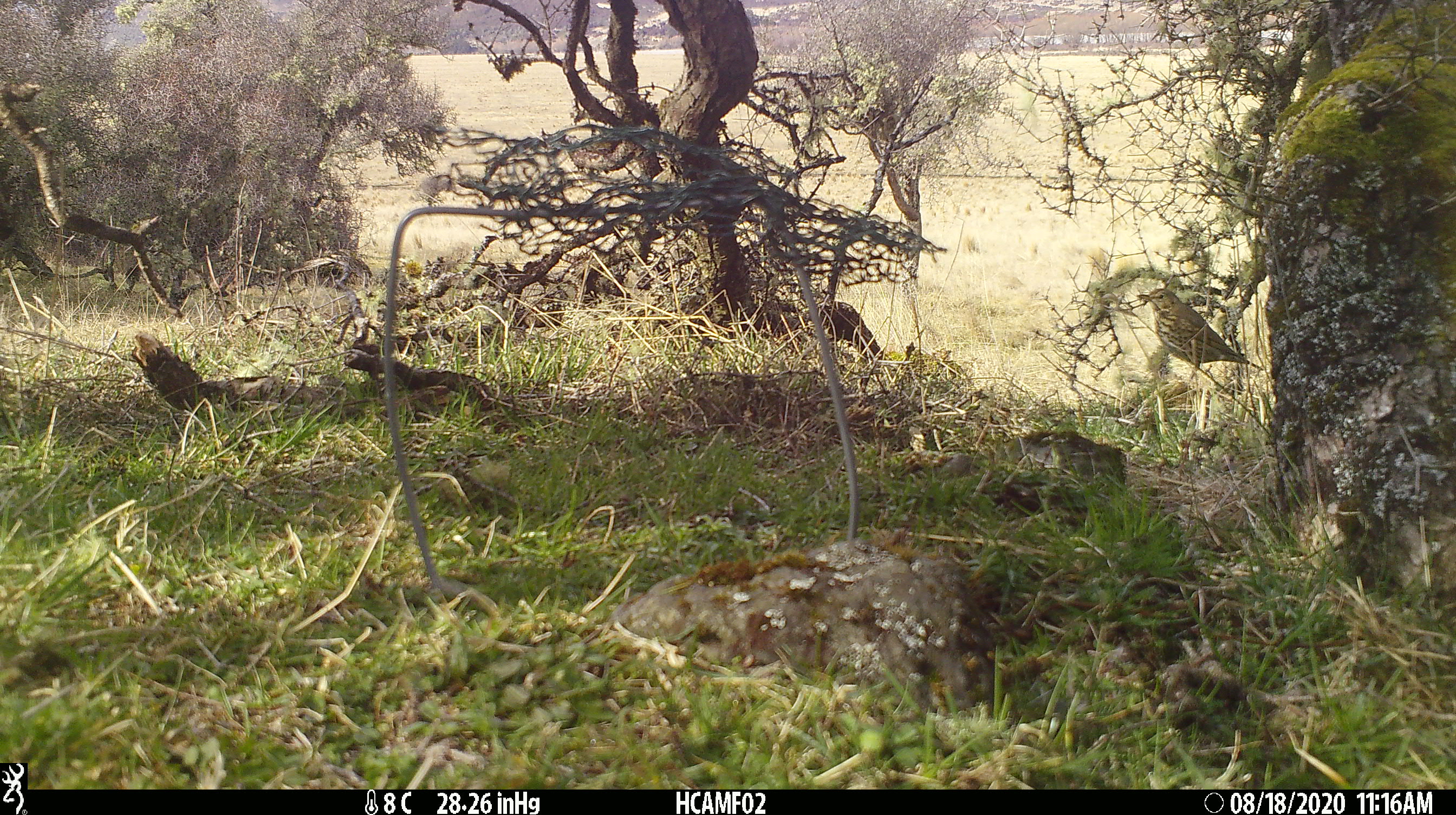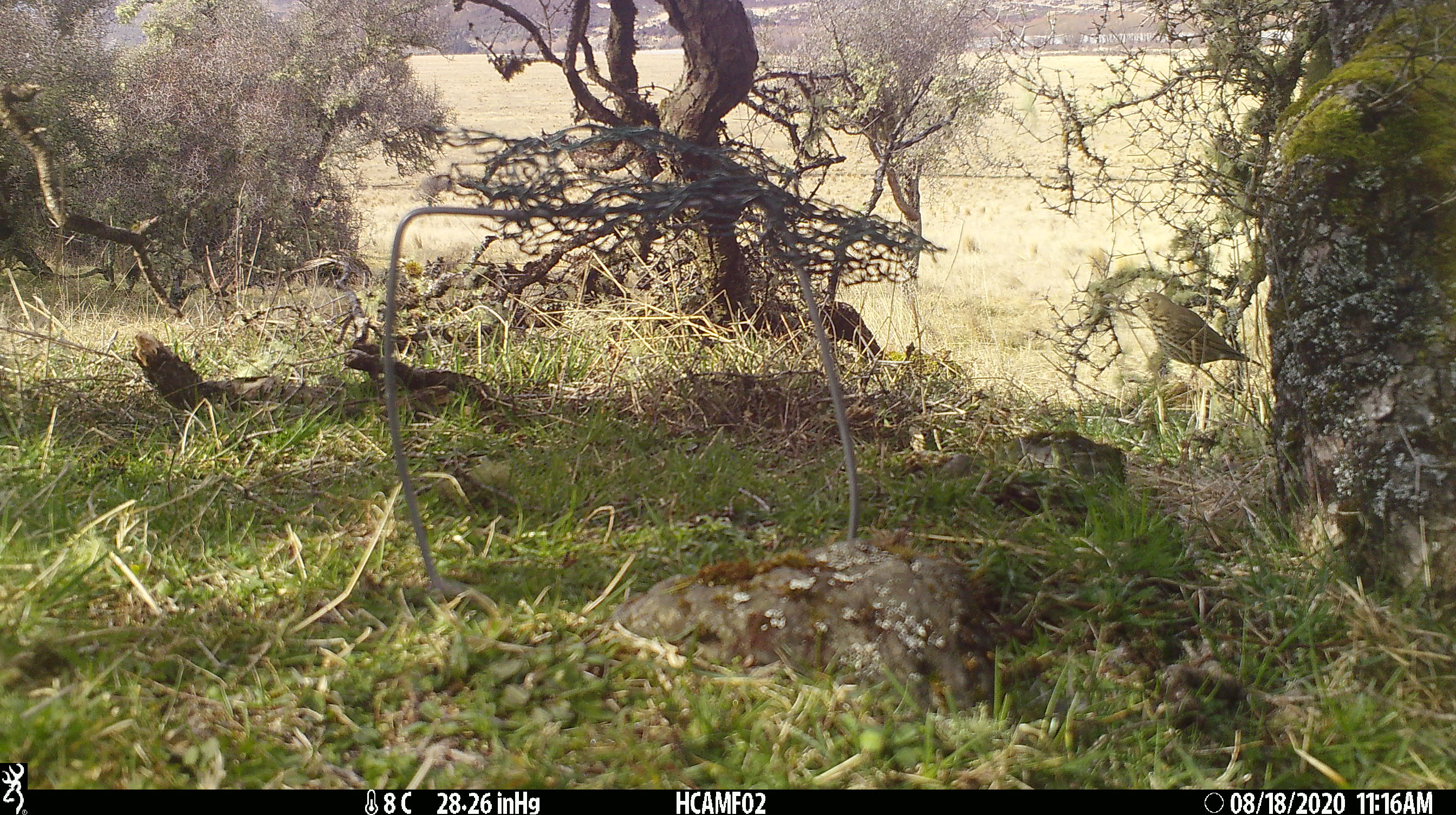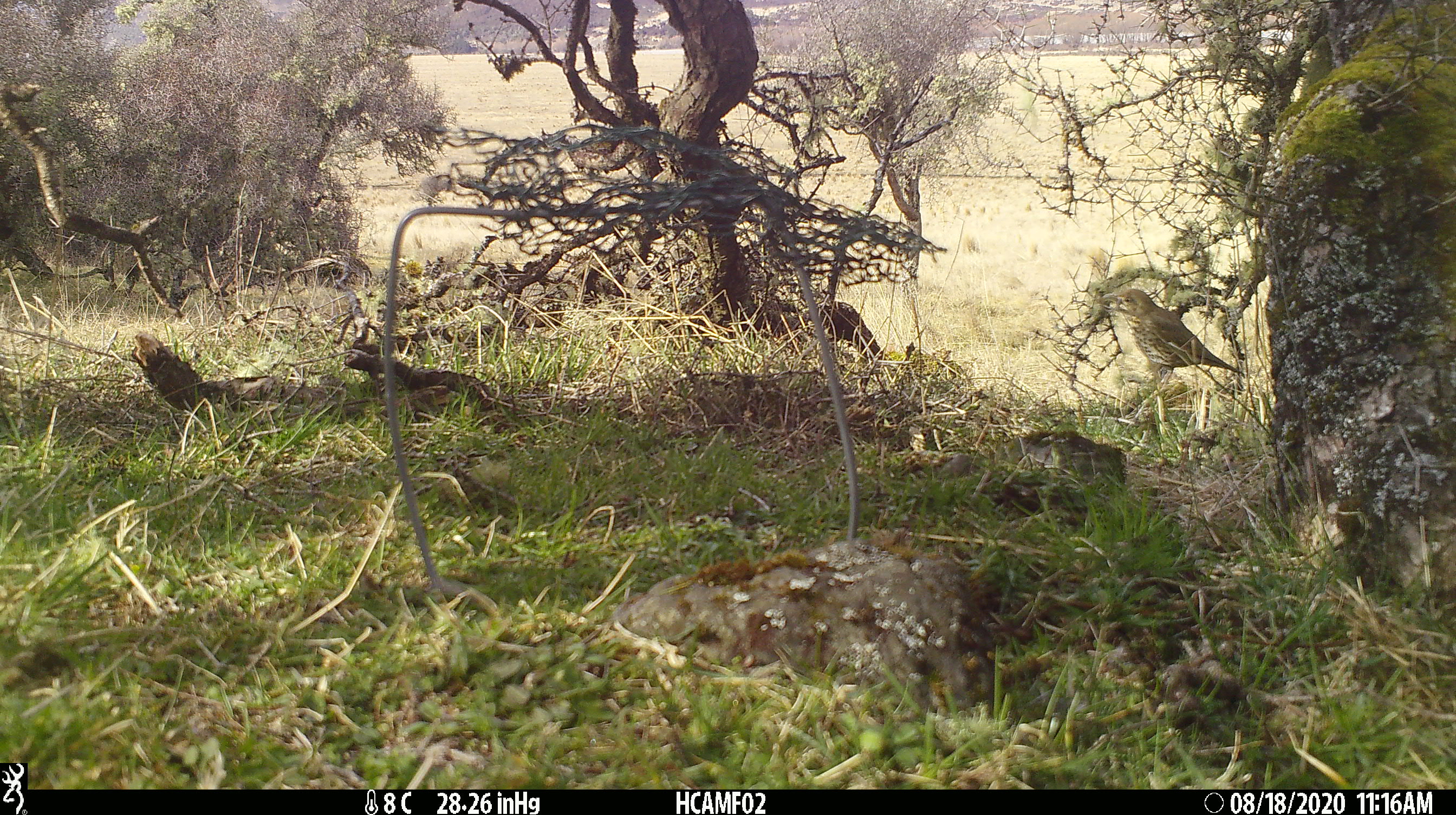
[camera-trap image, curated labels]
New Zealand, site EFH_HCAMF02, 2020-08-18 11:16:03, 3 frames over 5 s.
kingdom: Animalia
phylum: Chordata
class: Aves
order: Passeriformes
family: Turdidae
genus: Turdus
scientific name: Turdus philomelos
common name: song thrush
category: thrush